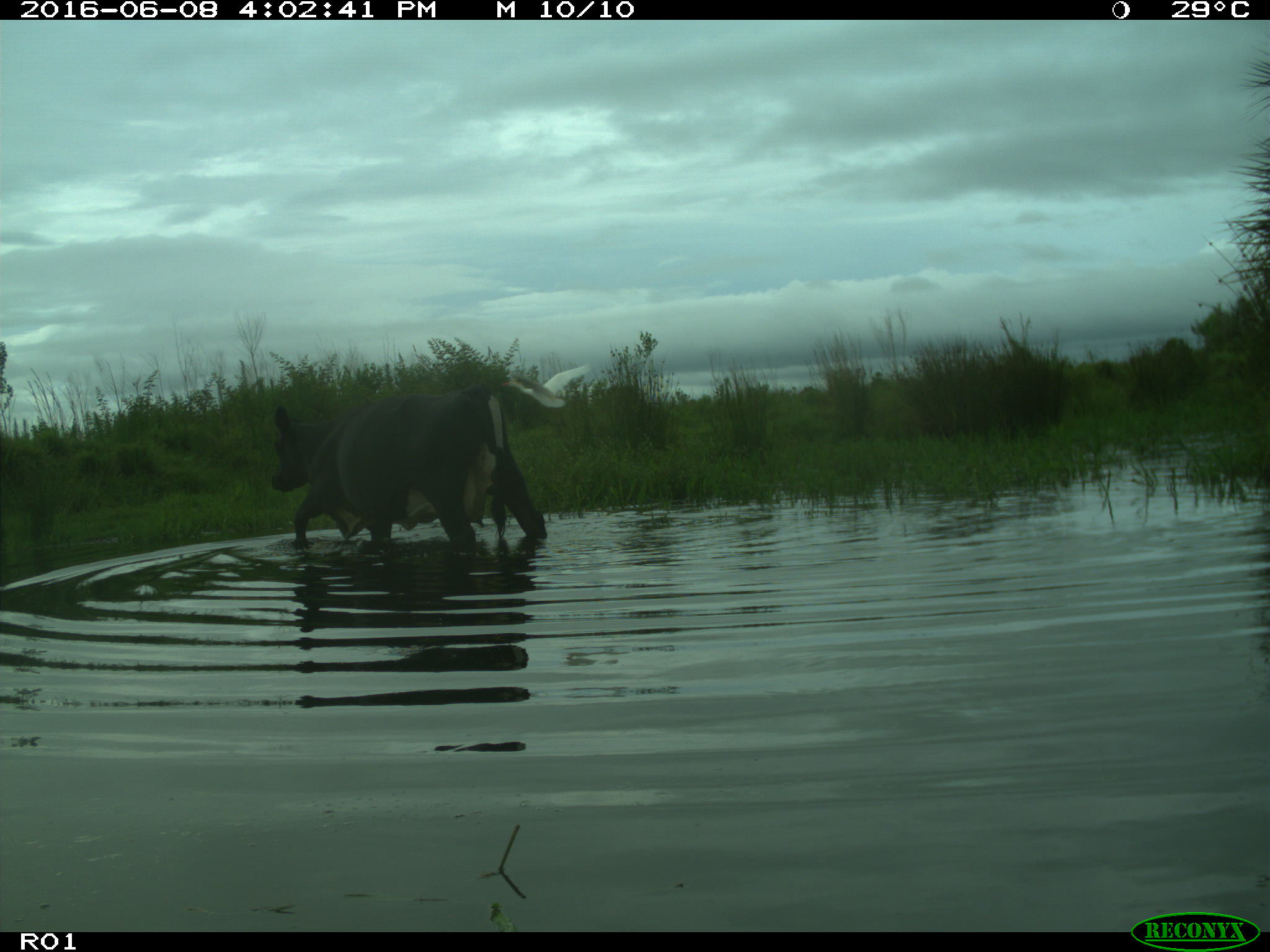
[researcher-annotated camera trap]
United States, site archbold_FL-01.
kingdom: Animalia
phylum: Chordata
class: Mammalia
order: Artiodactyla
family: Bovidae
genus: Bos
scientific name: Bos taurus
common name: domestic cow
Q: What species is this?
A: Bos taurus (domestic cow).